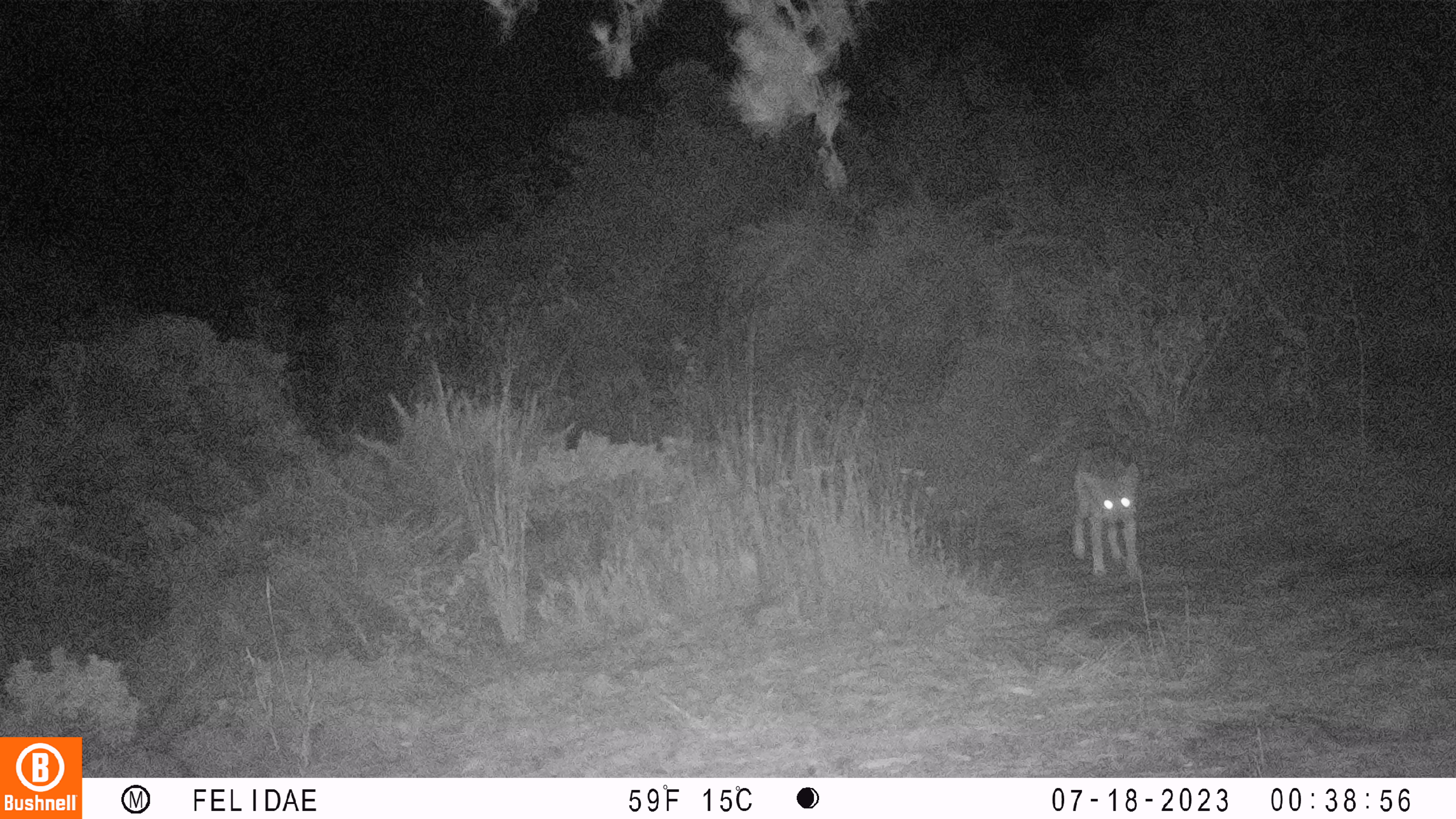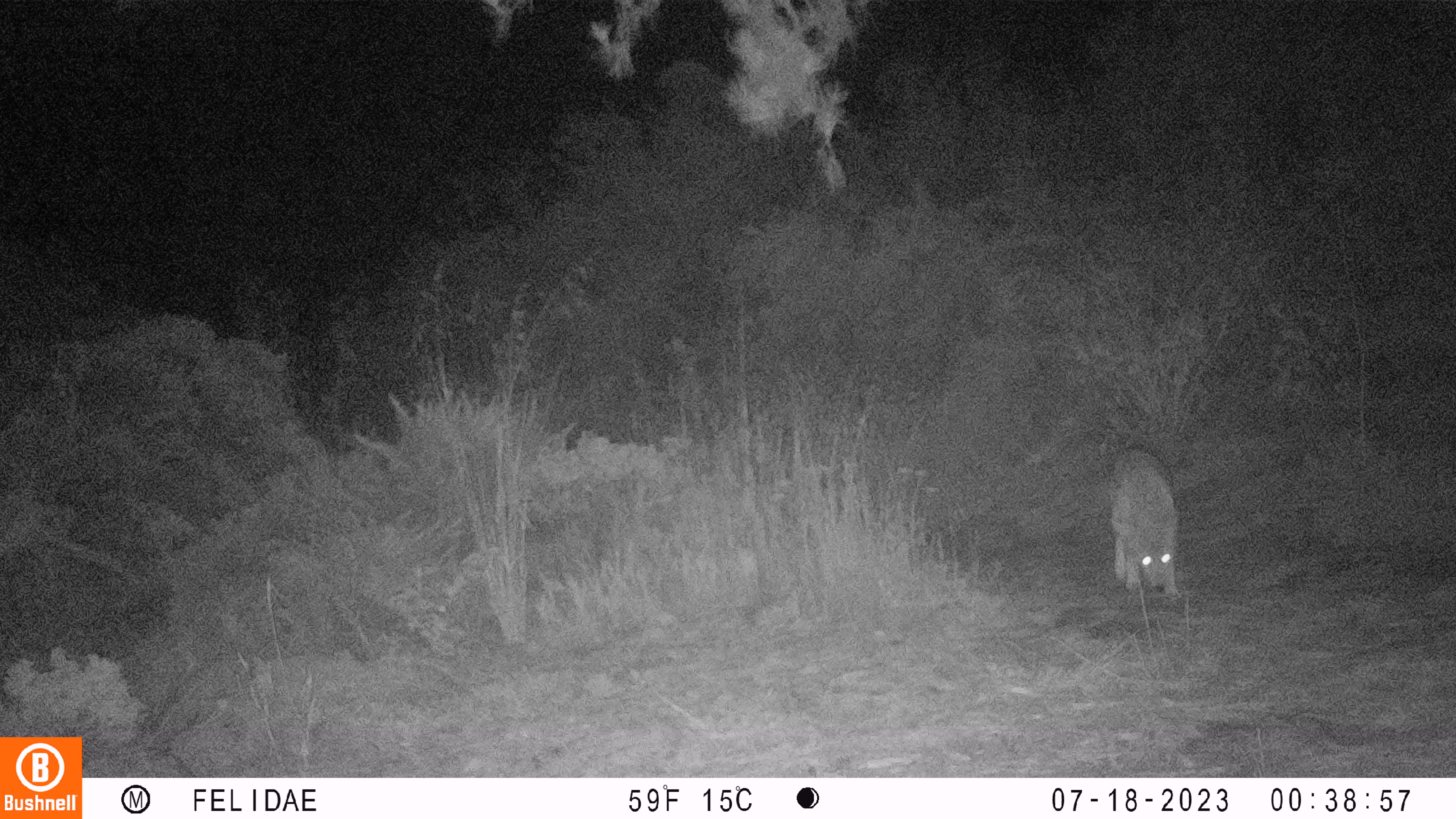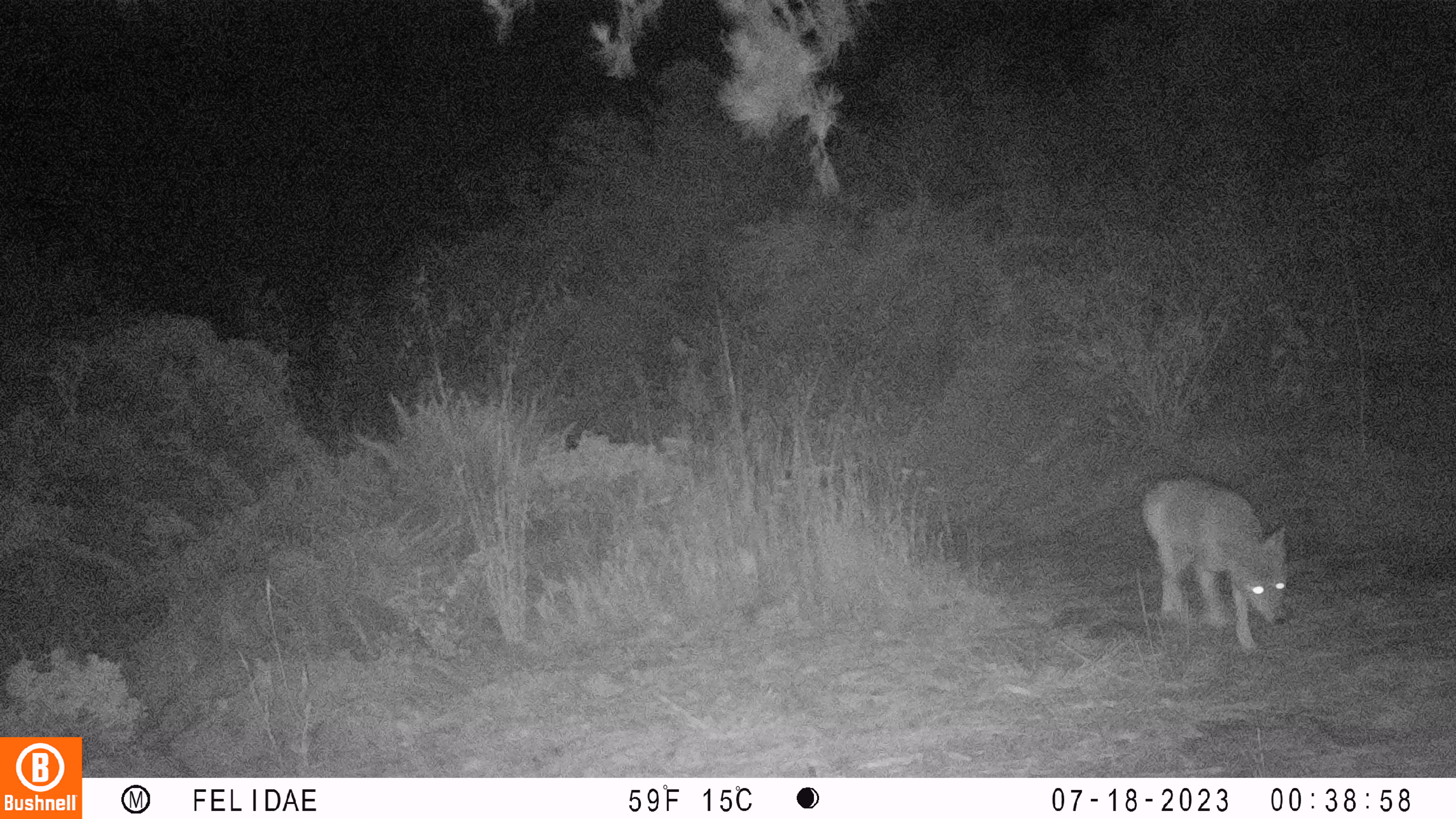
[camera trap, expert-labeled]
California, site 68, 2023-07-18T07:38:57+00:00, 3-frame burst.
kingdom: Animalia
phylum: Chordata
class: Mammalia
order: Carnivora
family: Canidae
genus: Canis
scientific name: Canis latrans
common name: coyote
Coyote (Canis latrans).